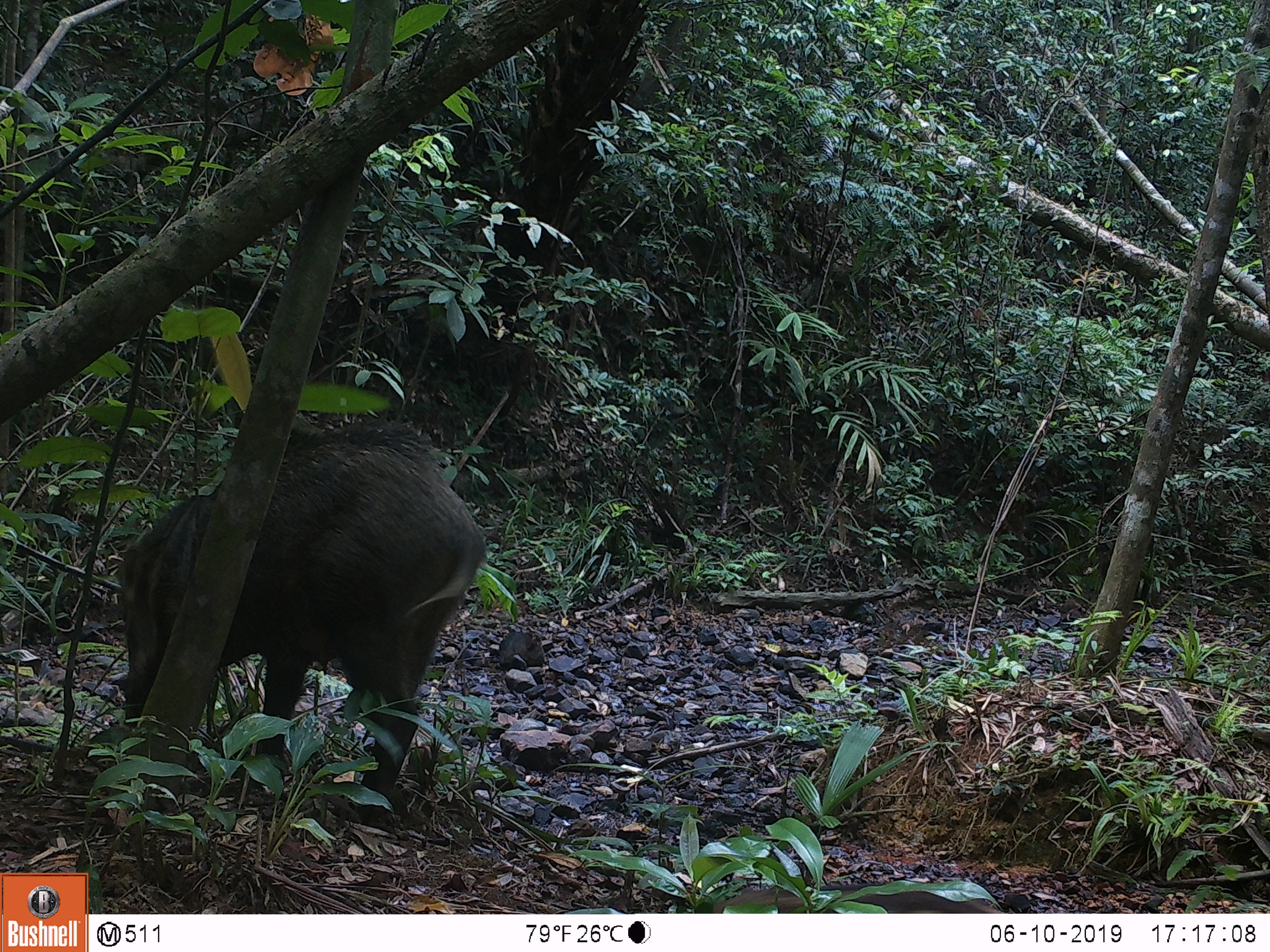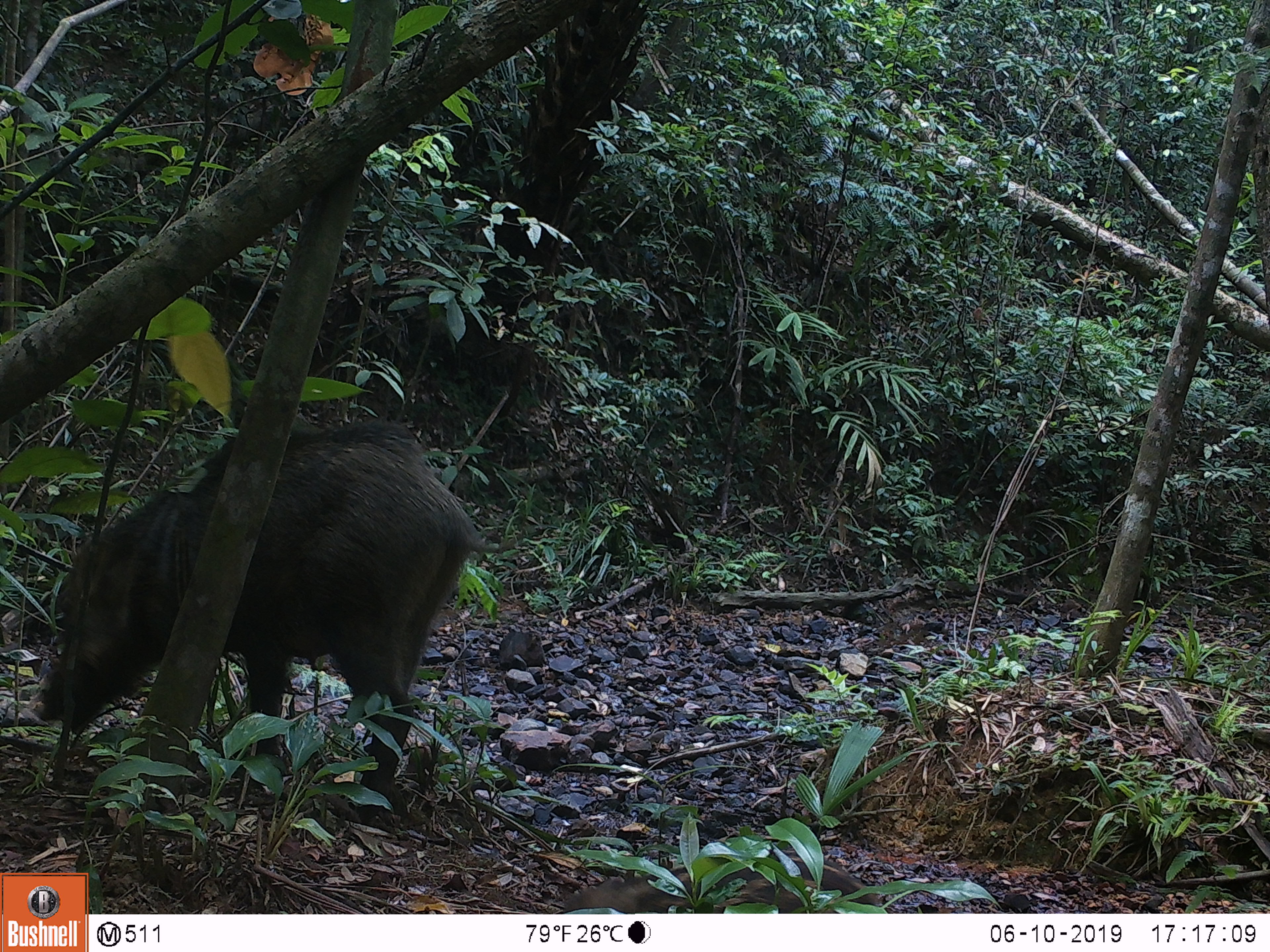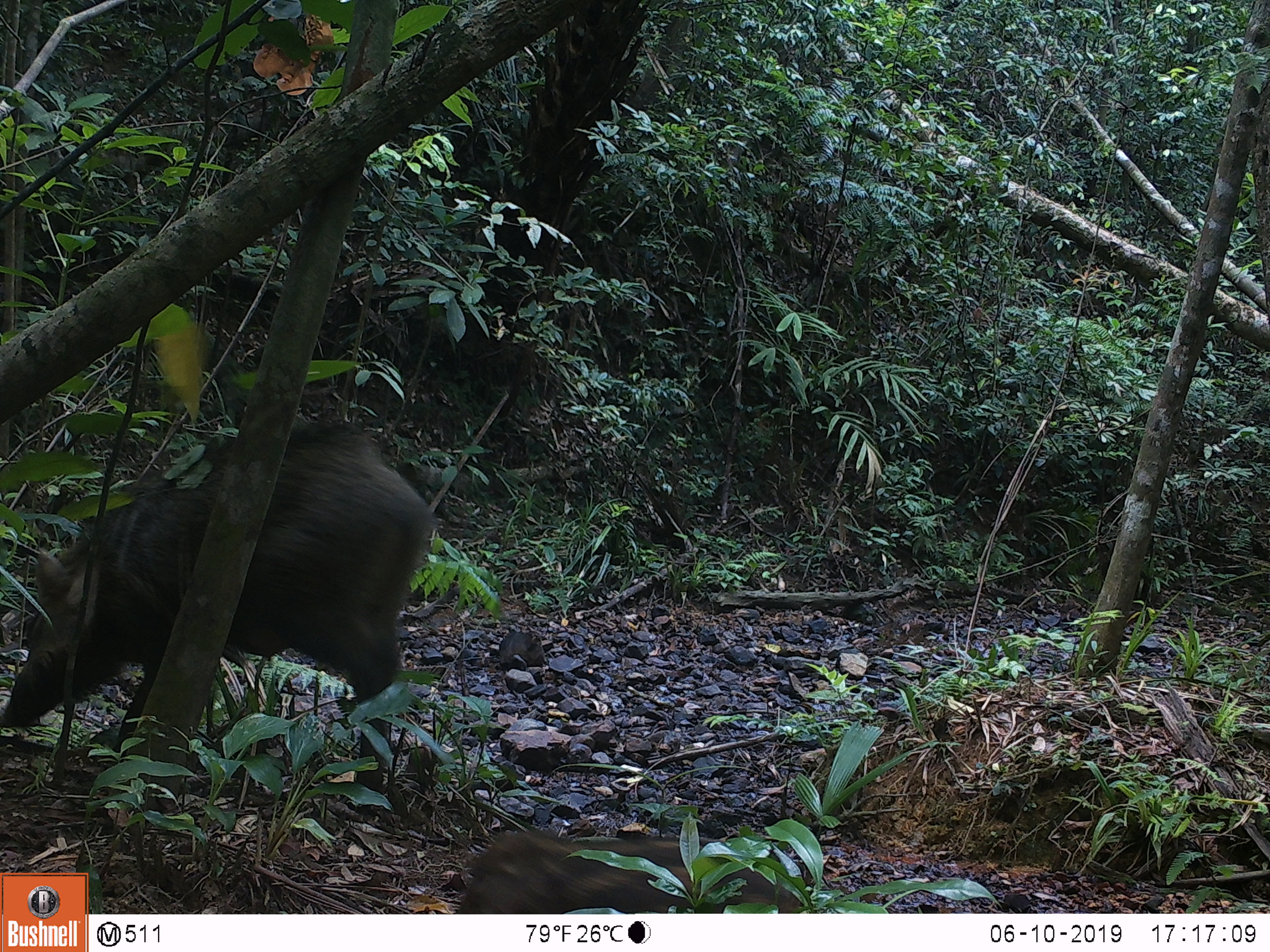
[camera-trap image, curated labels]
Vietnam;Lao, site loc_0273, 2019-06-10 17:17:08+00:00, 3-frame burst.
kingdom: Animalia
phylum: Chordata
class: Mammalia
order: Artiodactyla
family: Suidae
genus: Sus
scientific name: Sus scrofa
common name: eurasian wild pig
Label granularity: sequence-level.